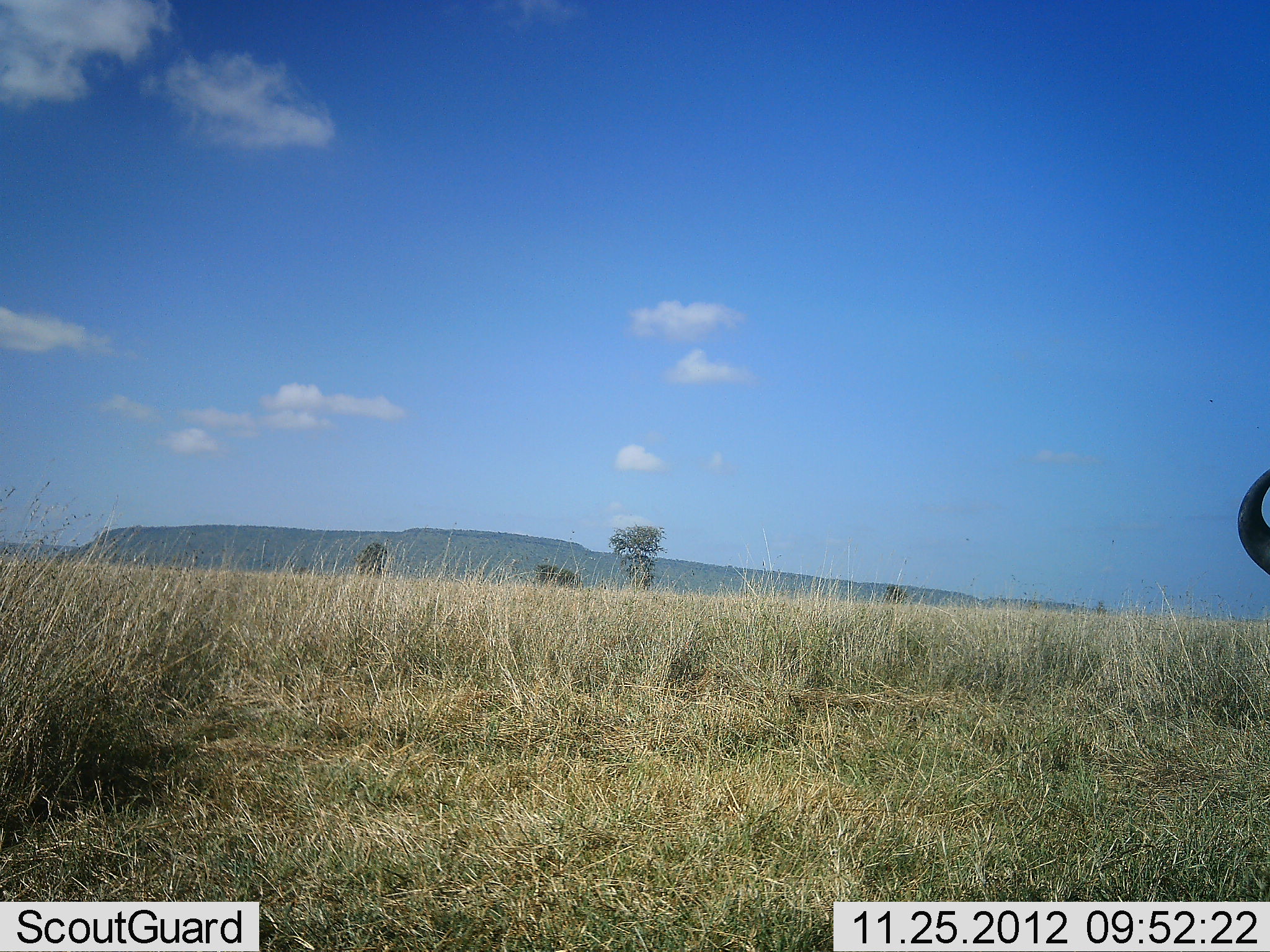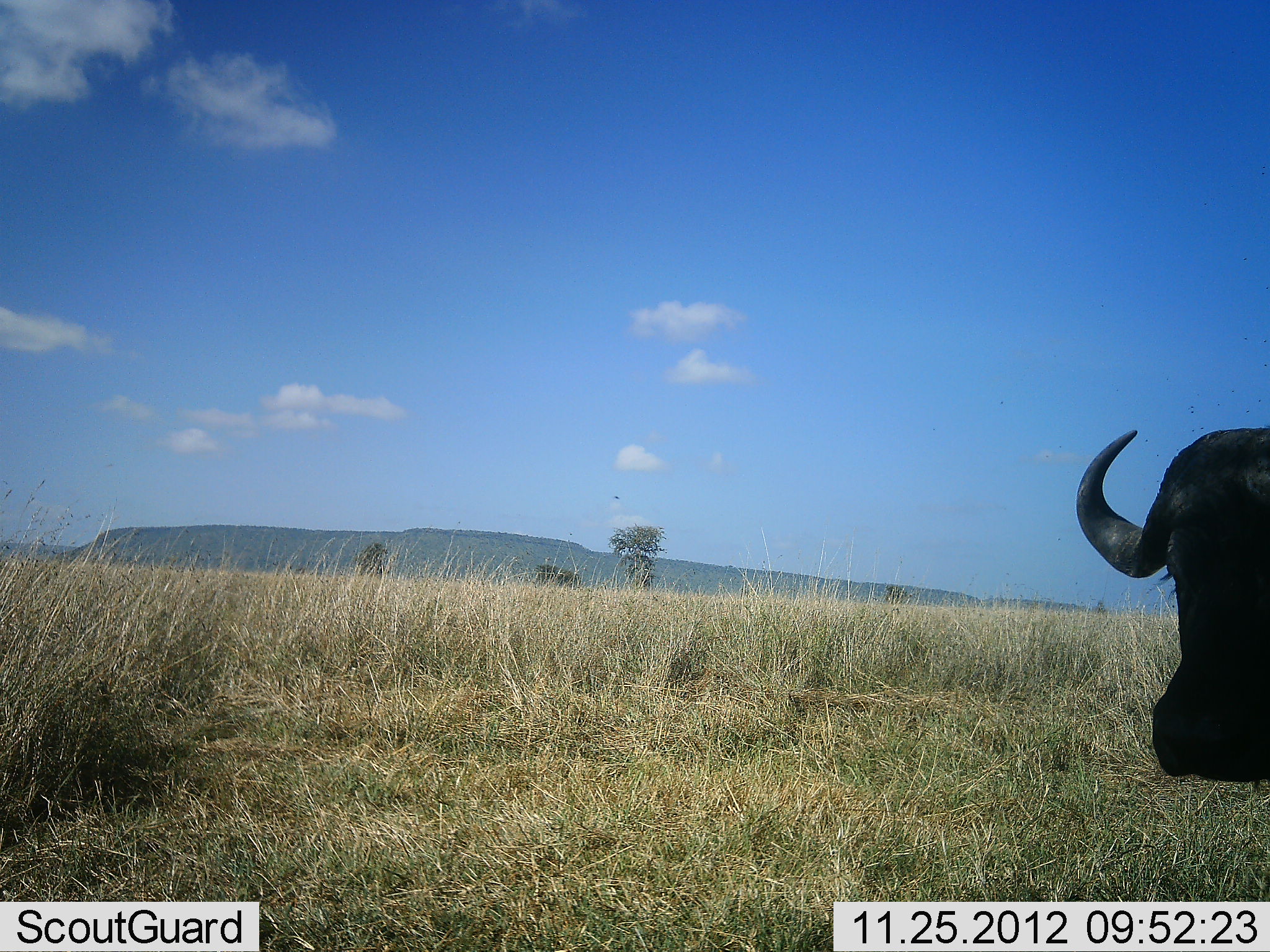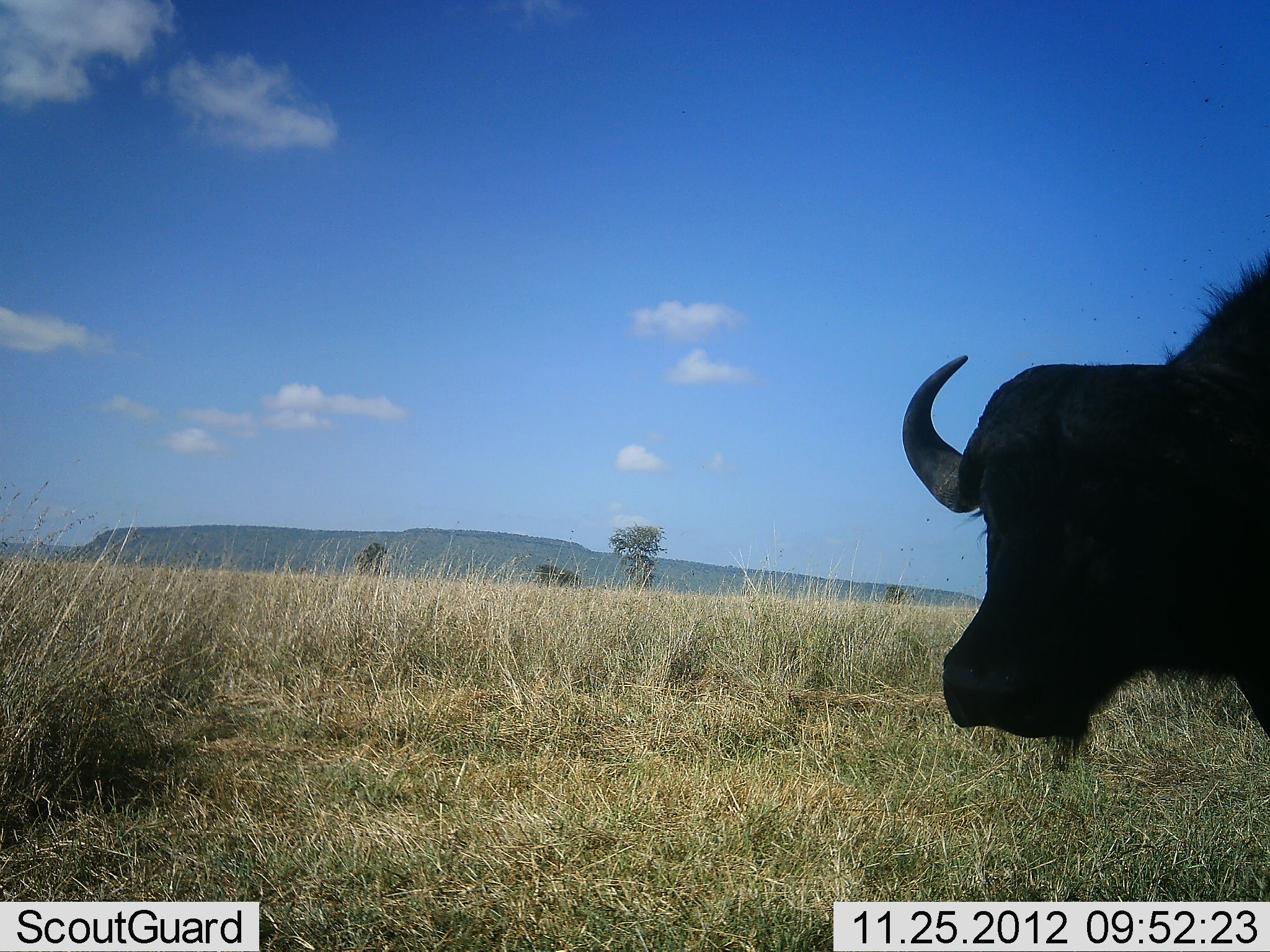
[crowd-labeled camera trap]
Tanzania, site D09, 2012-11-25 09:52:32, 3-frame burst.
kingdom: Animalia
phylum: Chordata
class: Mammalia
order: Artiodactyla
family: Bovidae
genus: Syncerus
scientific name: Syncerus caffer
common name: cape buffalo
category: buffalo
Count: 1.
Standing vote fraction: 0%.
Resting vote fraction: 0%.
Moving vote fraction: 100%.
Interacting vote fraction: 0%.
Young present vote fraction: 0%.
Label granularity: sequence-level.